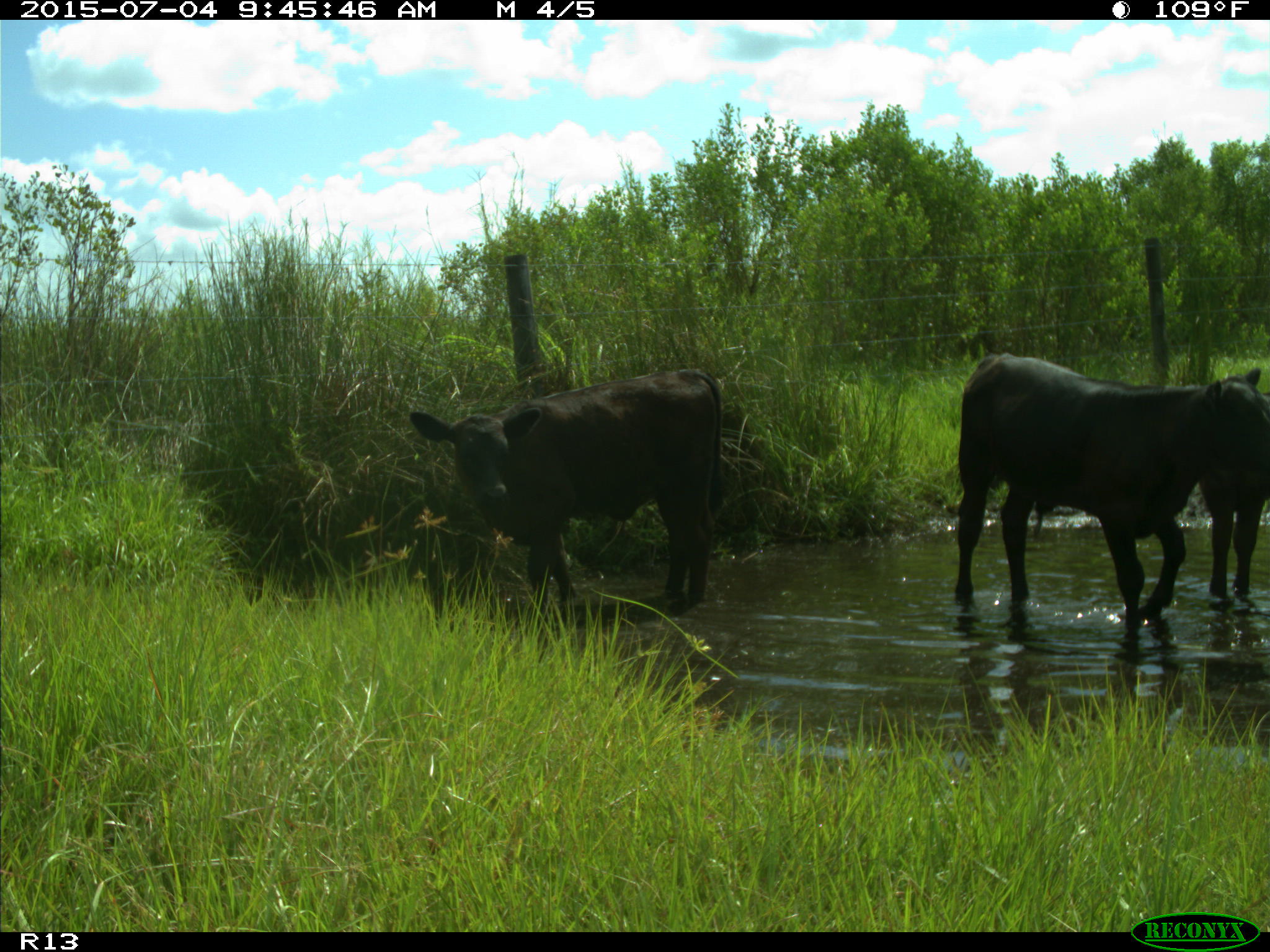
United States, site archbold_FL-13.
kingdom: Animalia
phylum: Chordata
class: Mammalia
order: Artiodactyla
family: Bovidae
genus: Bos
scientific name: Bos taurus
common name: domestic cow